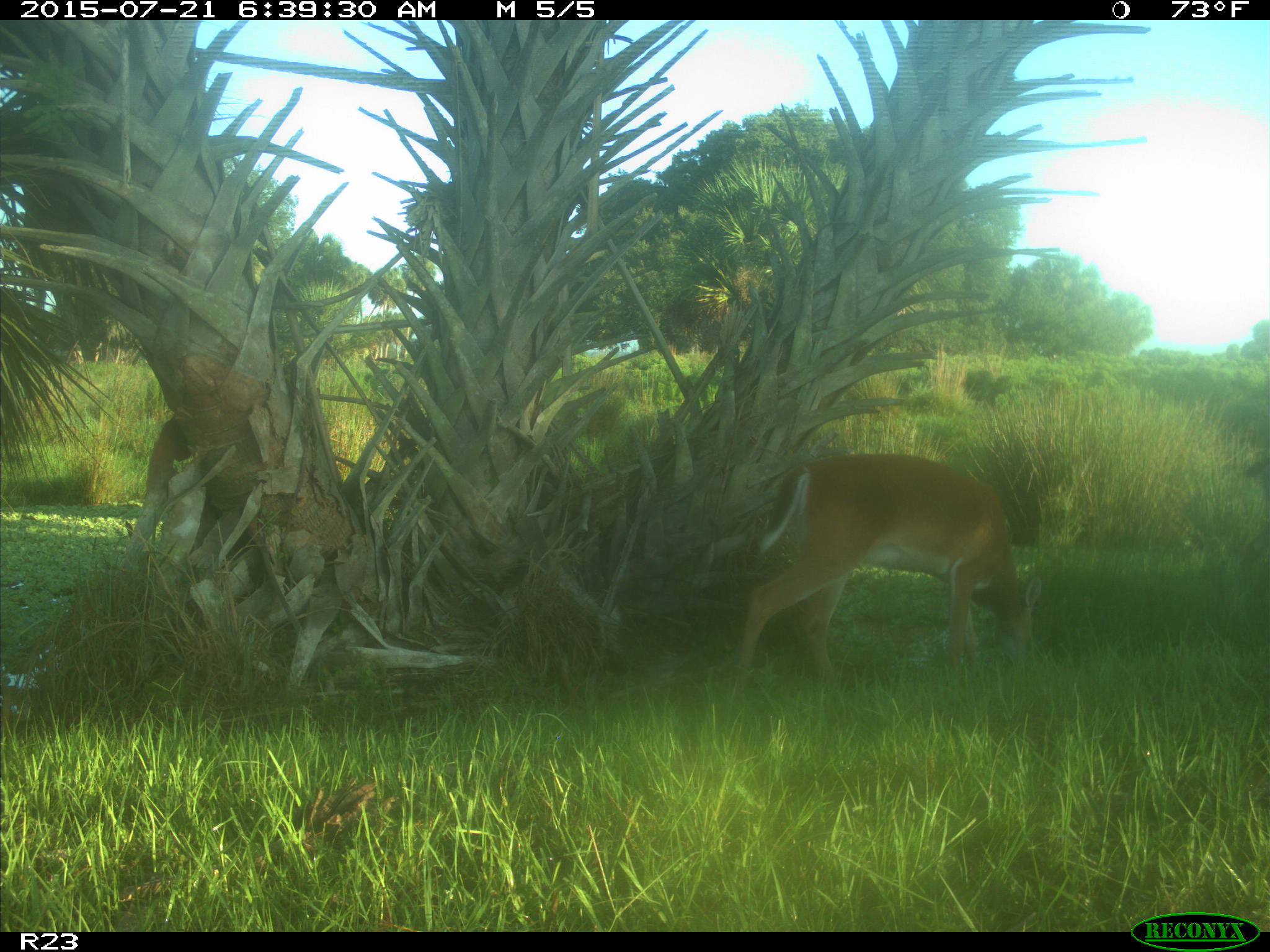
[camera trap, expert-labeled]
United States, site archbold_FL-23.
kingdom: Animalia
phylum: Chordata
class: Mammalia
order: Artiodactyla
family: Bovidae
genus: Bos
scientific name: Bos taurus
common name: domestic cow